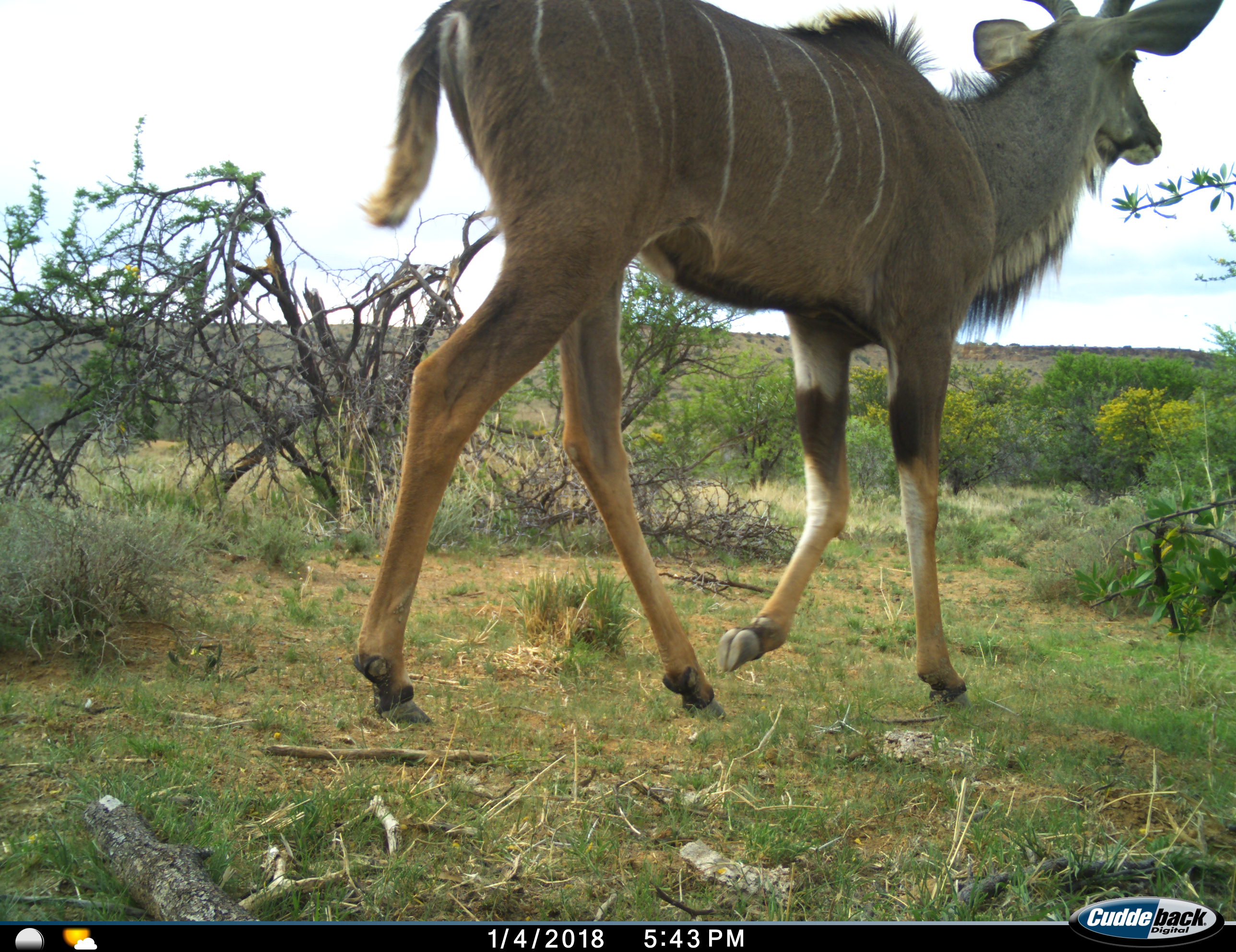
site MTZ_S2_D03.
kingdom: Animalia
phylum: Chordata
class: Mammalia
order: Artiodactyla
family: Bovidae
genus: Tragelaphus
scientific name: Tragelaphus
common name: kudu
Kudu (Tragelaphus), count 1. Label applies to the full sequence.